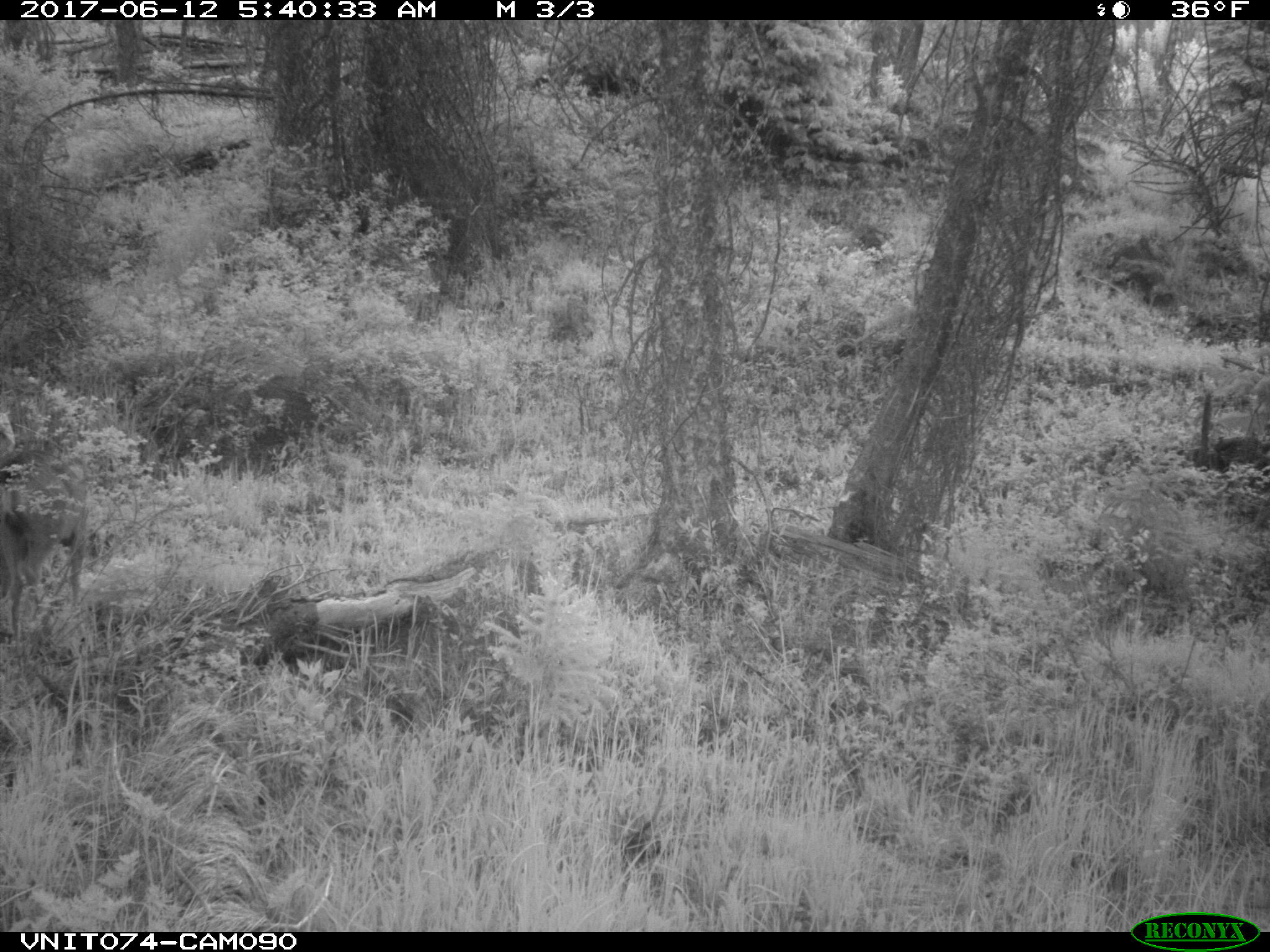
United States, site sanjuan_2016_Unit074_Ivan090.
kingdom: Animalia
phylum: Chordata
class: Mammalia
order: Artiodactyla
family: Cervidae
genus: Odocoileus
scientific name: Odocoileus hemionus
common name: mule deer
Odocoileus hemionus (mule deer).